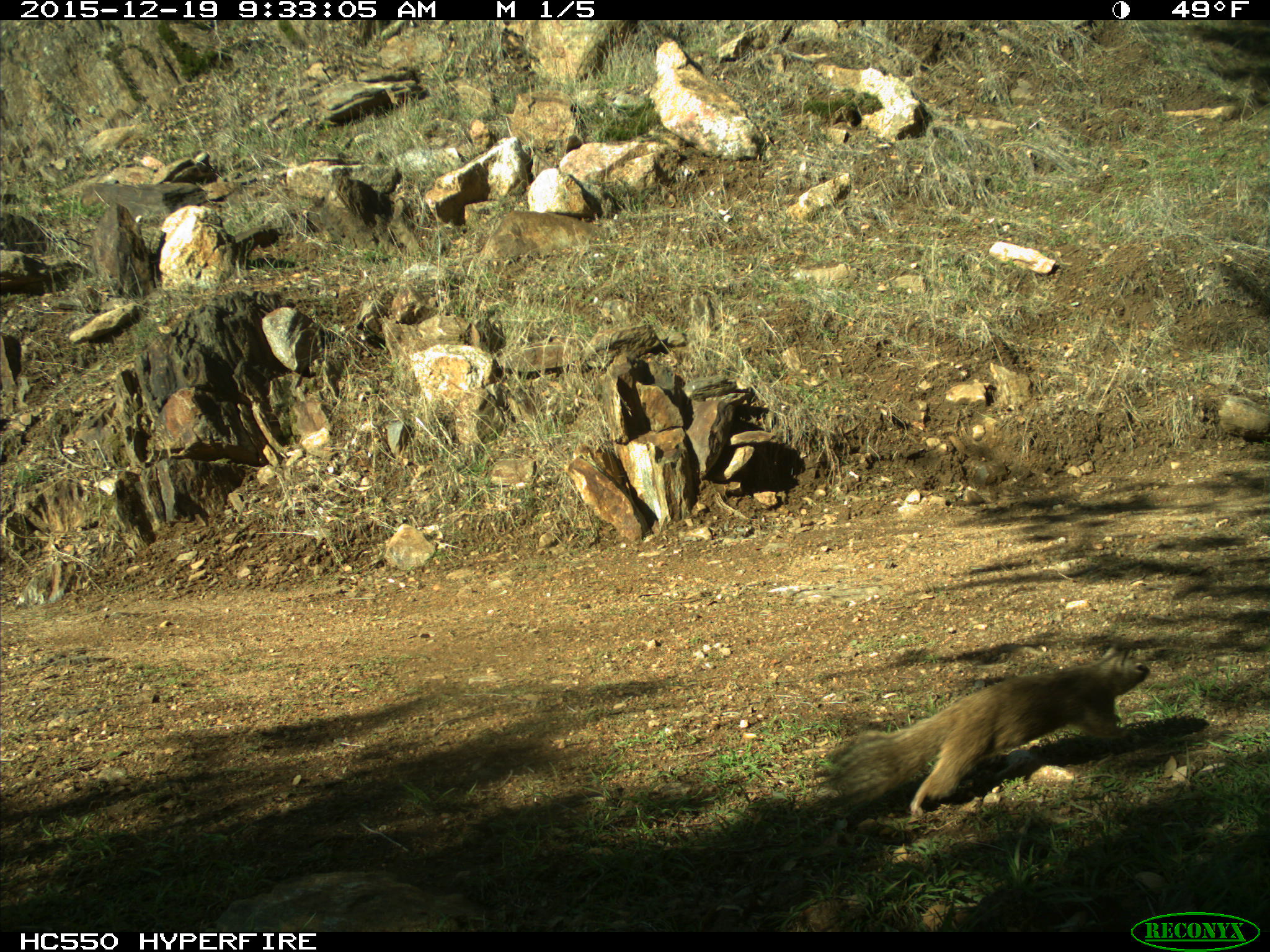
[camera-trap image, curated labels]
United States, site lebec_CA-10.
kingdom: Animalia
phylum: Chordata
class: Mammalia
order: Rodentia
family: Sciuridae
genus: Sciurus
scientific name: Sciurus carolinensis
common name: eastern gray squirrel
Sciurus carolinensis (eastern gray squirrel).